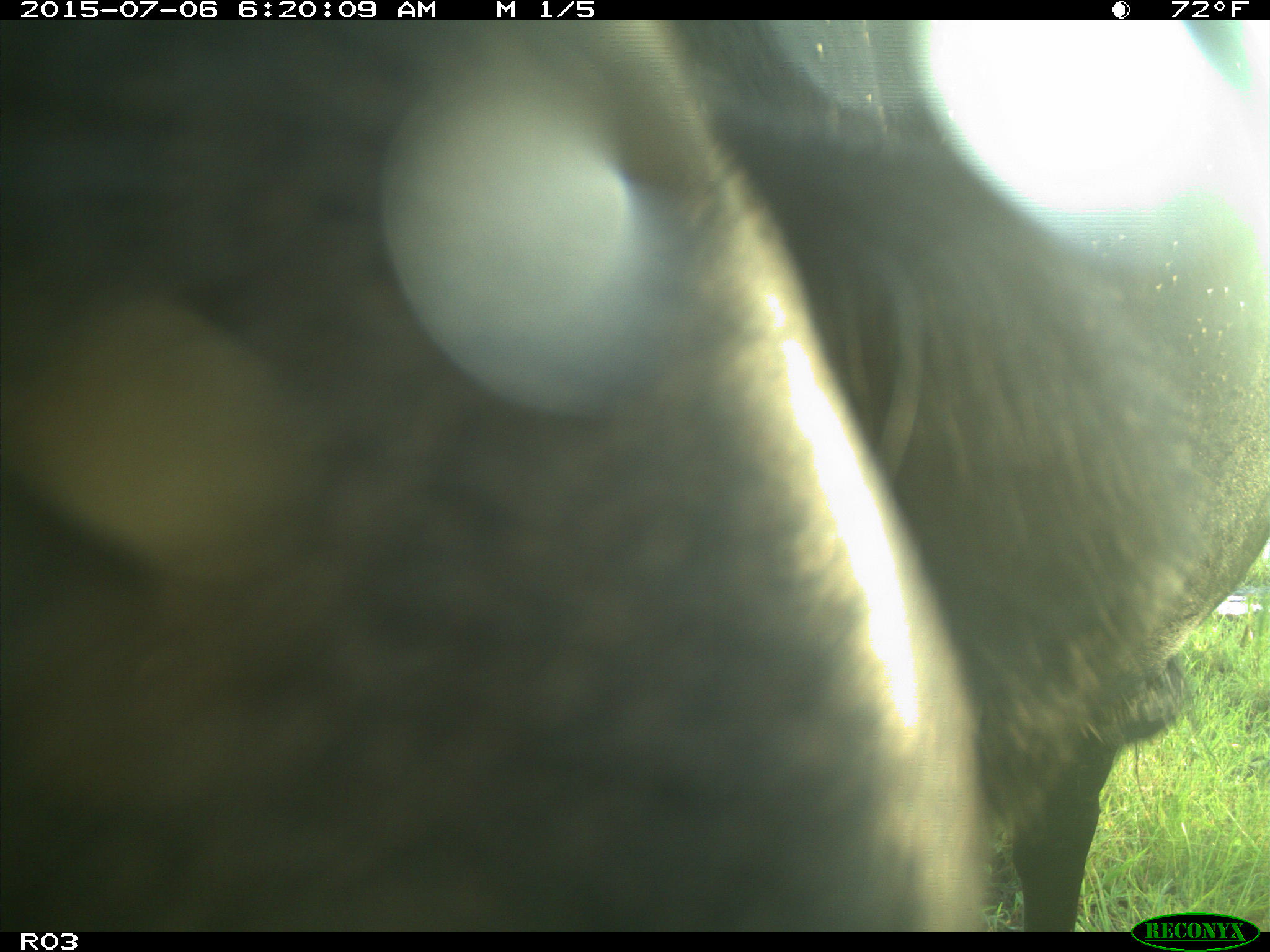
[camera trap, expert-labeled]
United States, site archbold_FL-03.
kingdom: Animalia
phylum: Chordata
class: Mammalia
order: Artiodactyla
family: Bovidae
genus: Bos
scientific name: Bos taurus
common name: domestic cow